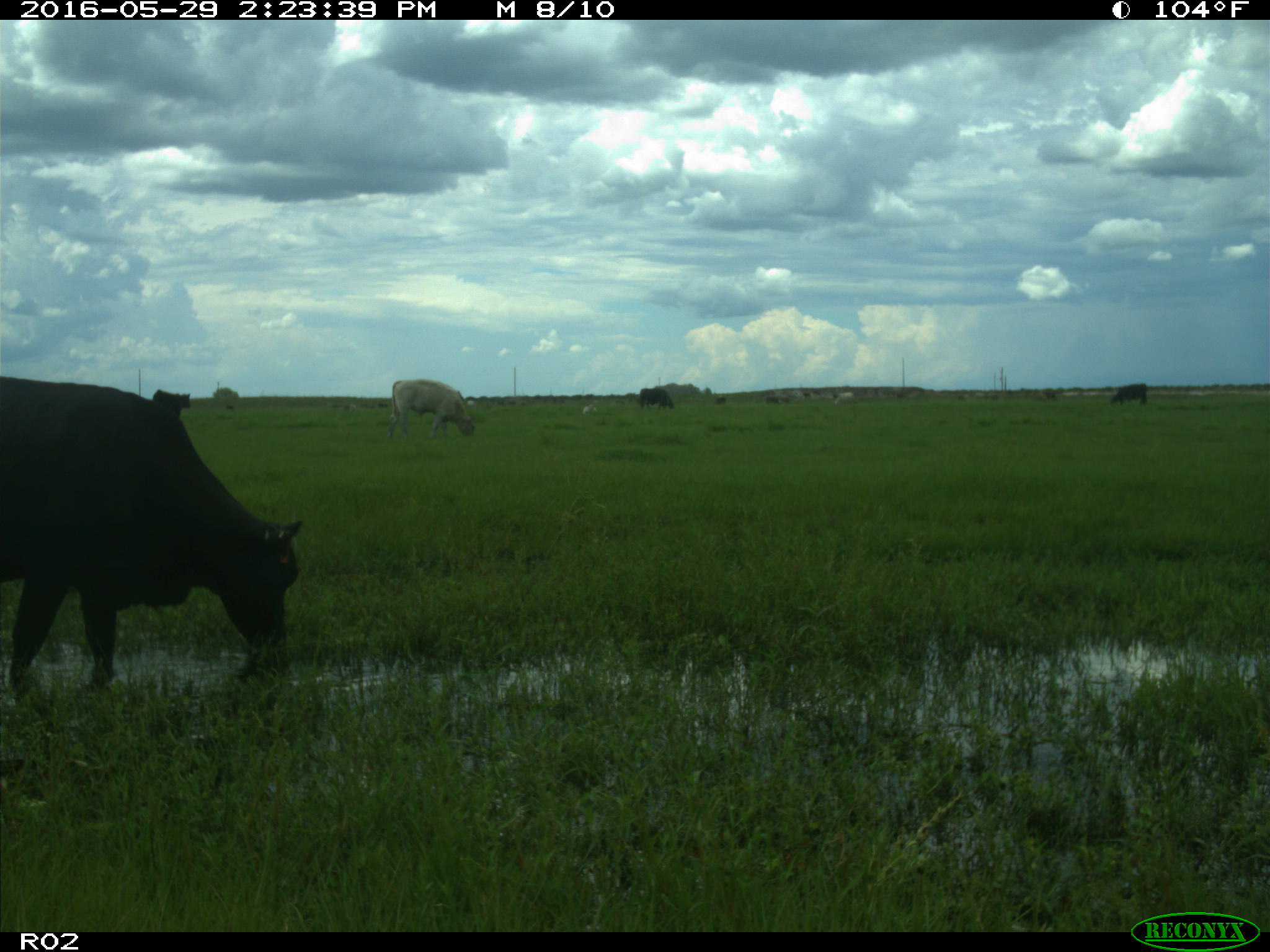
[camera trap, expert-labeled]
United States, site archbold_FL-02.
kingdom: Animalia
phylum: Chordata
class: Mammalia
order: Artiodactyla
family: Bovidae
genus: Bos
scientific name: Bos taurus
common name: domestic cow